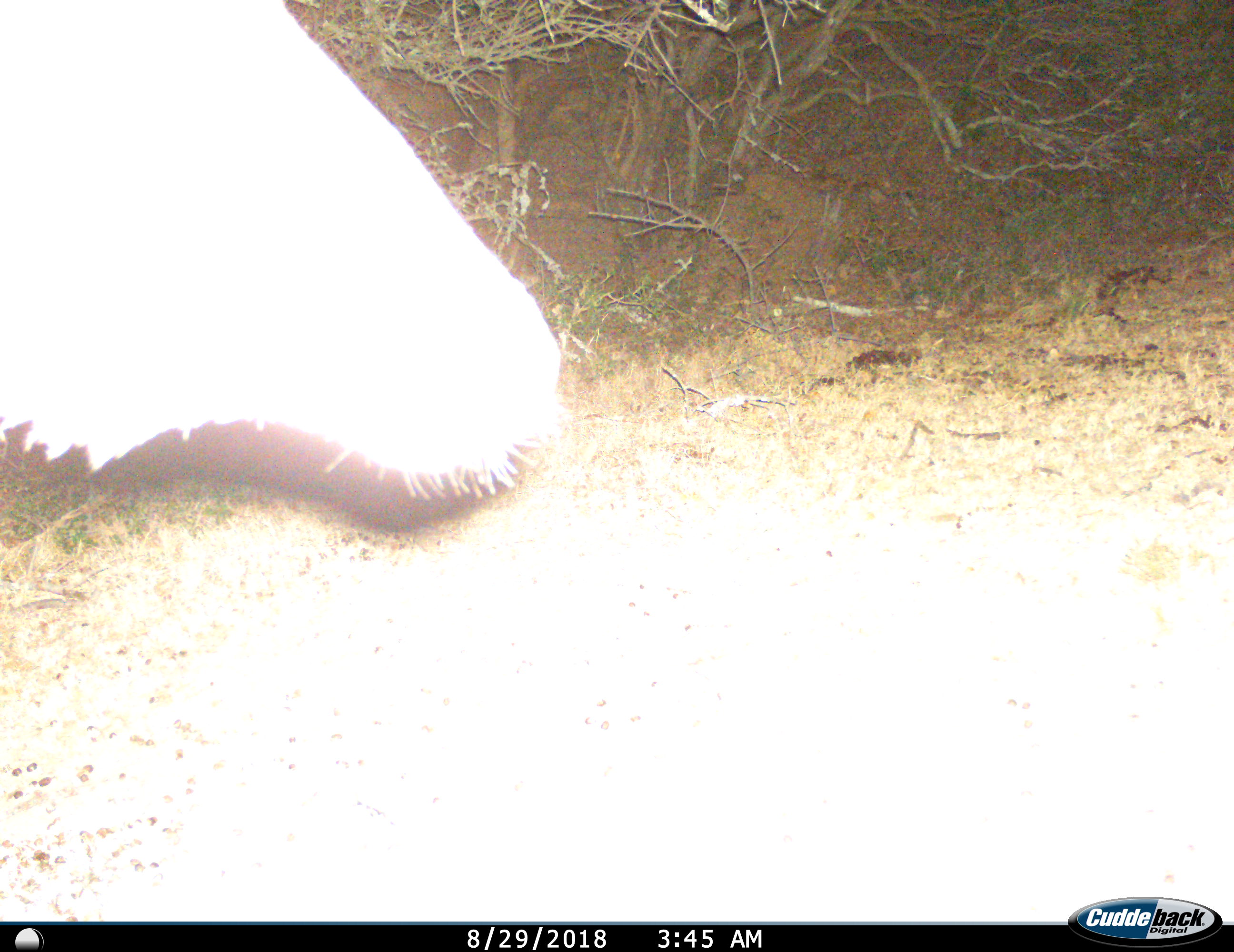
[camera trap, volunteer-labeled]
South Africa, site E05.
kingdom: Animalia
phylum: Chordata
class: Mammalia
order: Artiodactyla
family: Bovidae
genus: Tragelaphus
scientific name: Tragelaphus strepsiceros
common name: greater kudu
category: kudu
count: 1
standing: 57%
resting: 0%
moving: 43%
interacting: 0%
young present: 0%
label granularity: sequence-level